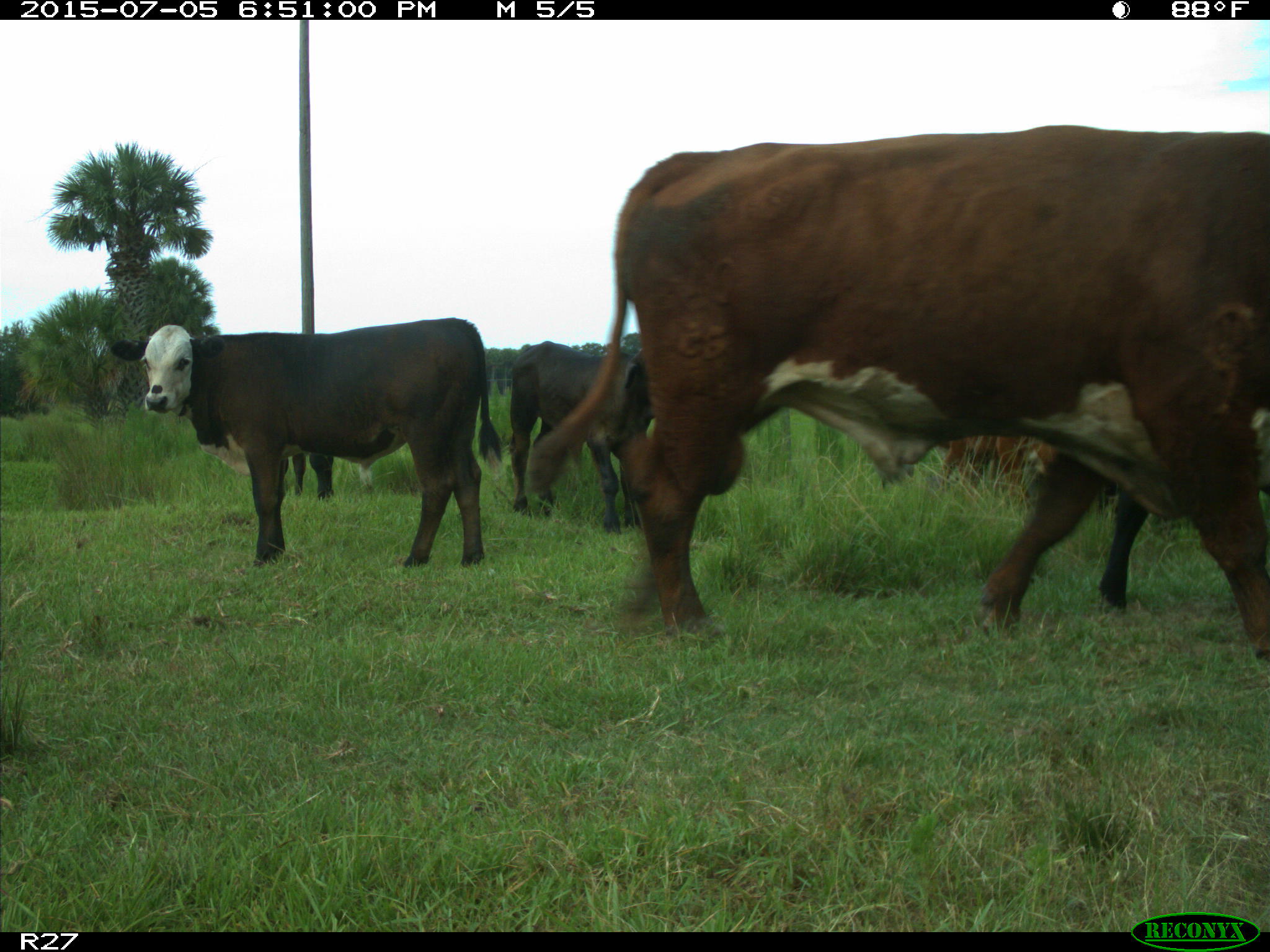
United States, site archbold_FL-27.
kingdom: Animalia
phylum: Chordata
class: Mammalia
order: Artiodactyla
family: Bovidae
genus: Bos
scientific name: Bos taurus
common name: domestic cow